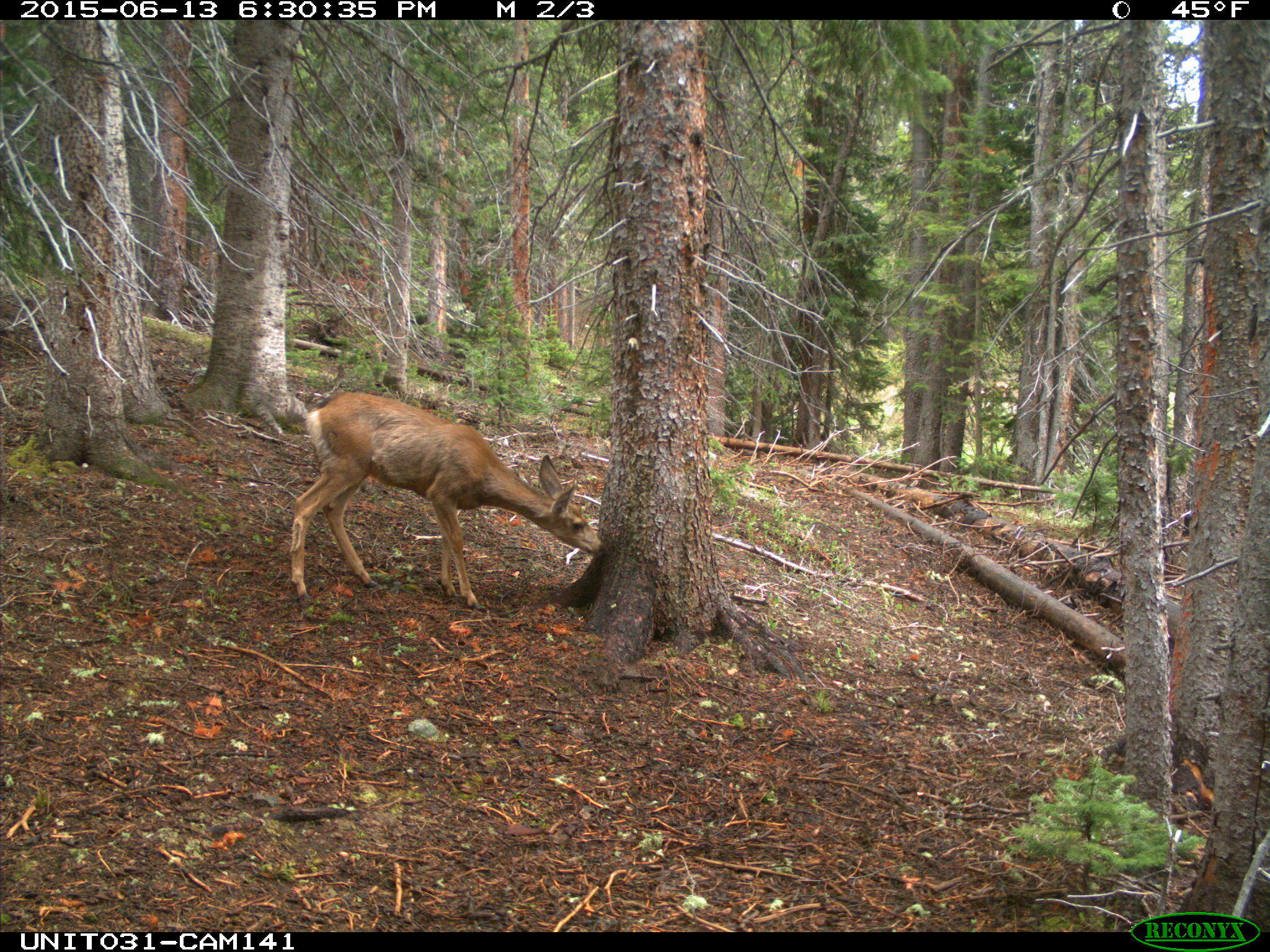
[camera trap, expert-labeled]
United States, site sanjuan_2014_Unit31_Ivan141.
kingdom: Animalia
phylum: Chordata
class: Mammalia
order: Artiodactyla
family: Cervidae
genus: Odocoileus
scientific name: Odocoileus hemionus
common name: mule deer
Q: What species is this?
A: Odocoileus hemionus (mule deer).